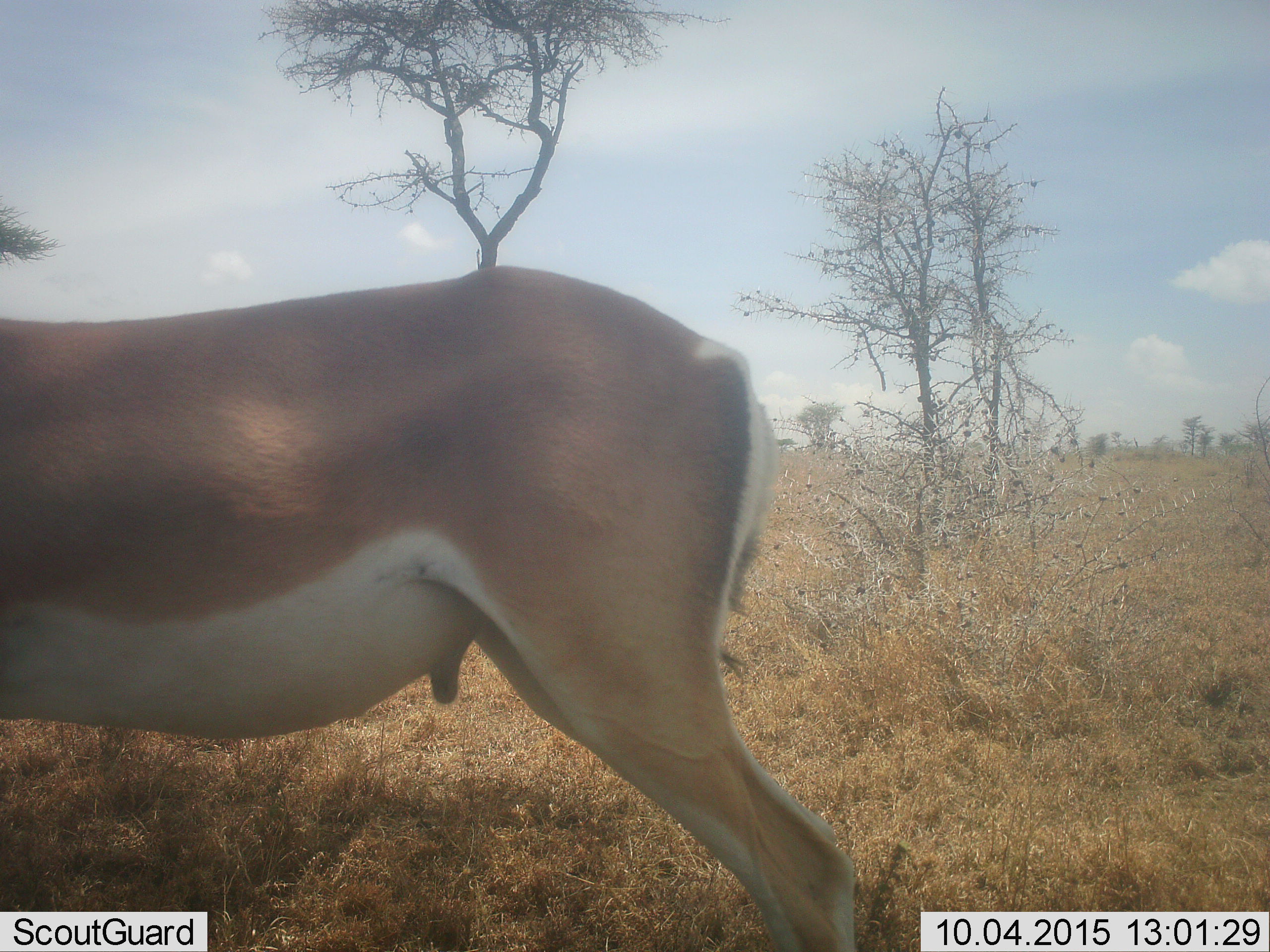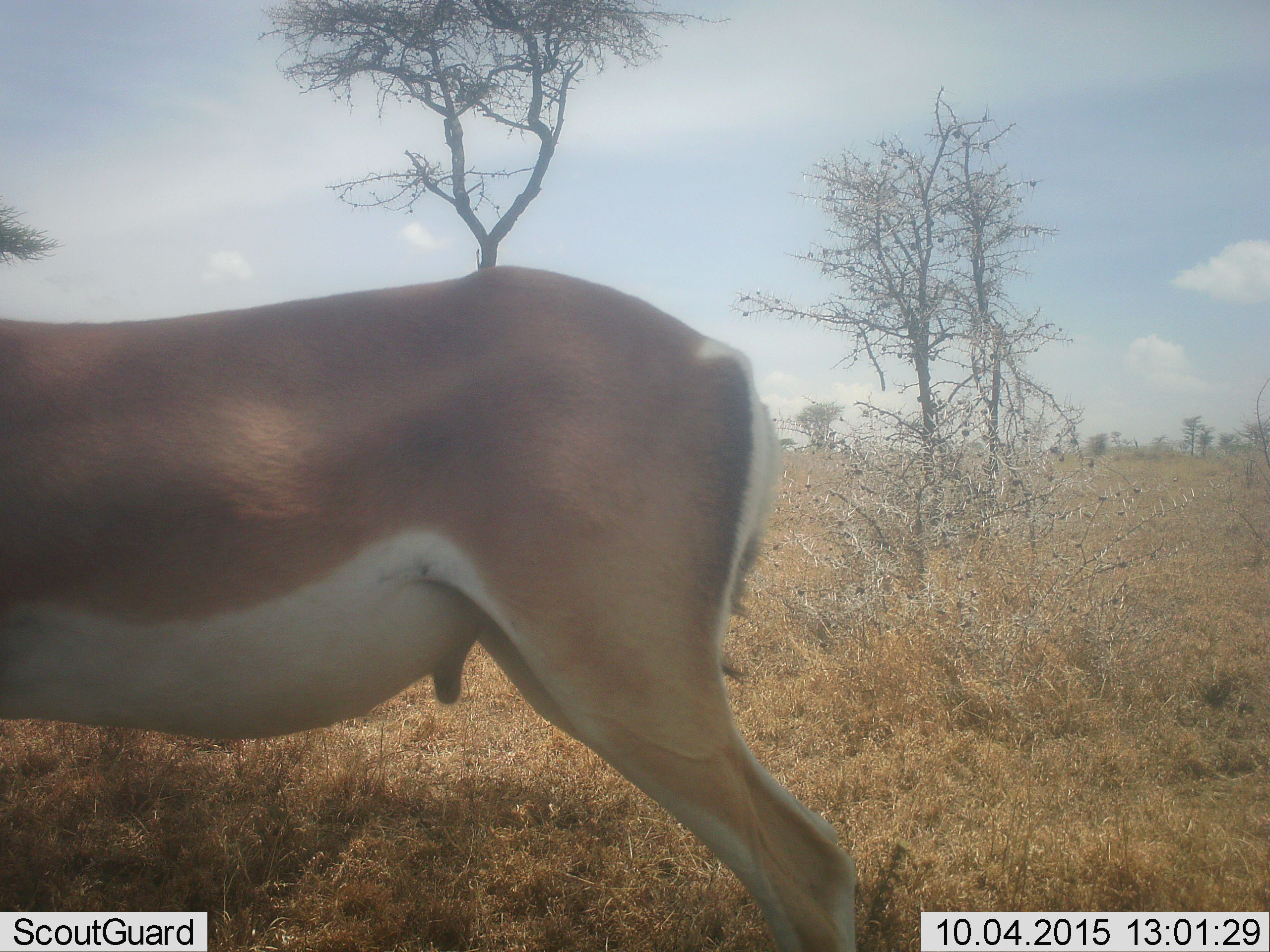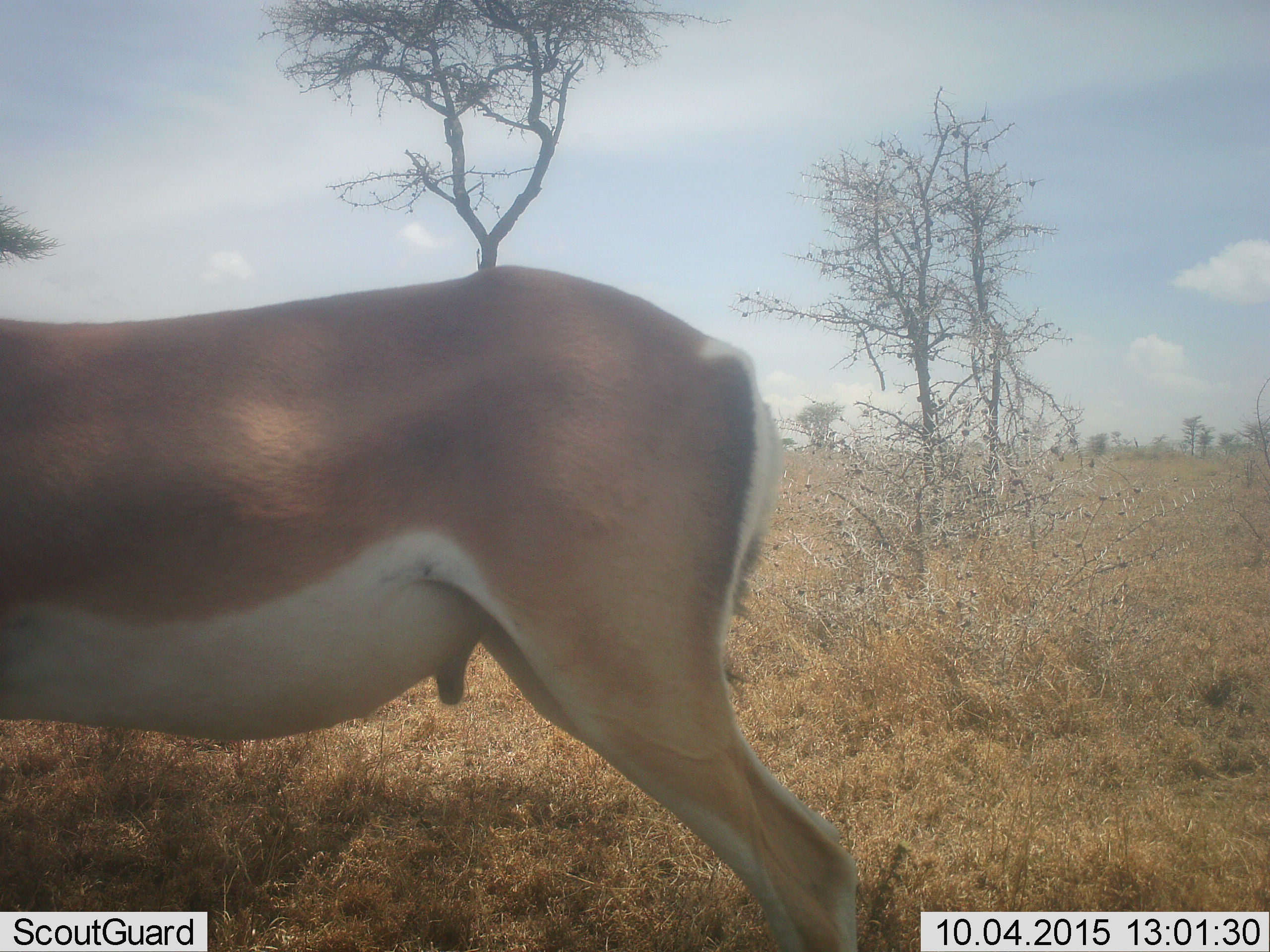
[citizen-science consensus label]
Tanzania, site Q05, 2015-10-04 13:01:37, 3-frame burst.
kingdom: Animalia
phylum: Chordata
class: Mammalia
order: Artiodactyla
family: Bovidae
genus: Nanger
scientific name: Nanger granti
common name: grant's gazelle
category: gazellegrants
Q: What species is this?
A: Gazellegrants (grant's gazelle) (Nanger granti).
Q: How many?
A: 1.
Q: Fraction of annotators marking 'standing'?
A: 80%.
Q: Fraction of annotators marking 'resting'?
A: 0%.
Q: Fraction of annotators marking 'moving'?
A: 20%.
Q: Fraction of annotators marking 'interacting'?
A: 0%.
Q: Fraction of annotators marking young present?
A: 0%.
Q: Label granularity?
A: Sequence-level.